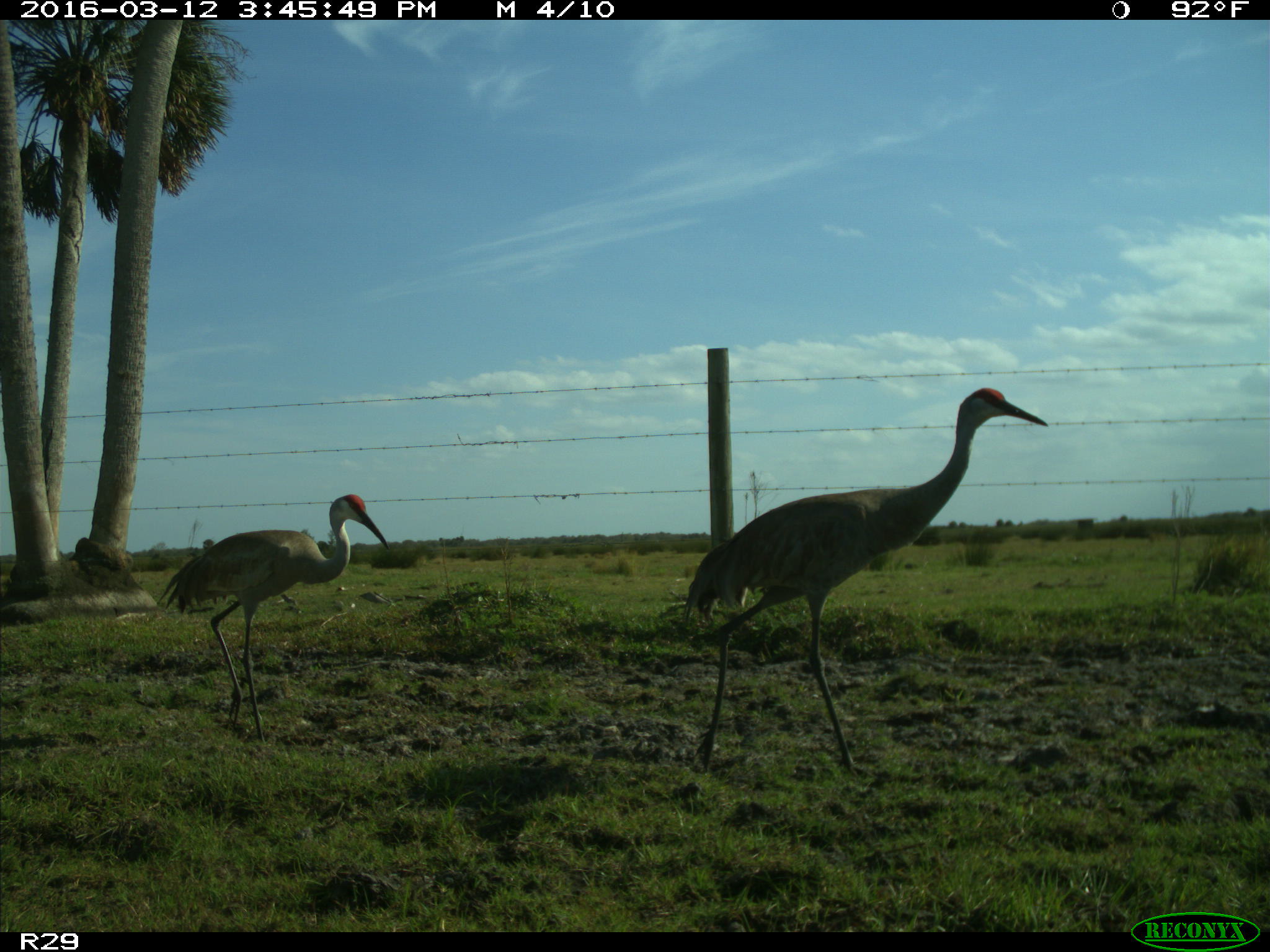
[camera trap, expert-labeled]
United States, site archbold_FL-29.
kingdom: Animalia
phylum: Chordata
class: Aves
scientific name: Aves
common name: birds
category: unidentified bird